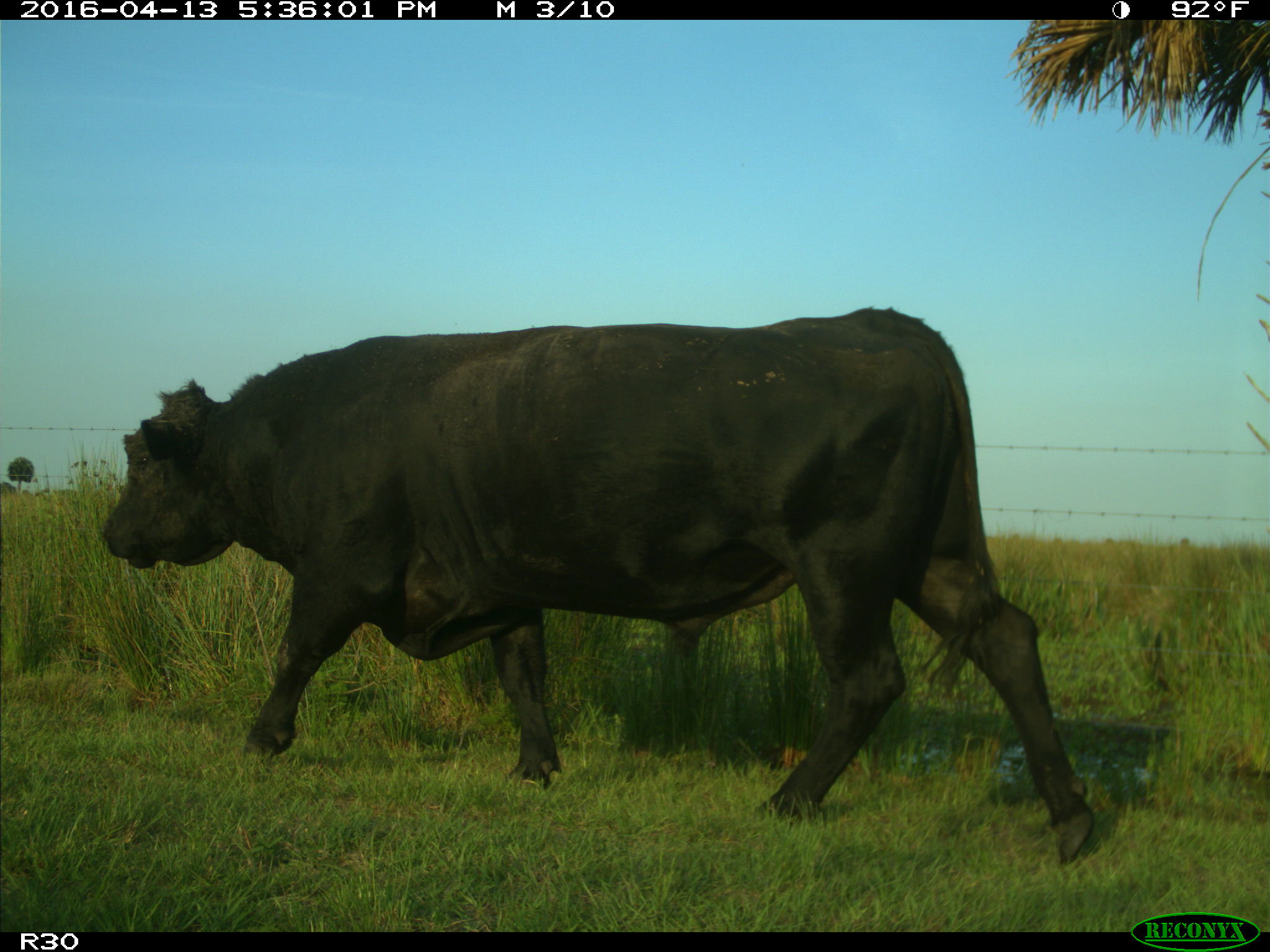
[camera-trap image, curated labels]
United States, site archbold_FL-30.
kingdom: Animalia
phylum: Chordata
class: Mammalia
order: Artiodactyla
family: Bovidae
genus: Bos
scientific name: Bos taurus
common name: domestic cow